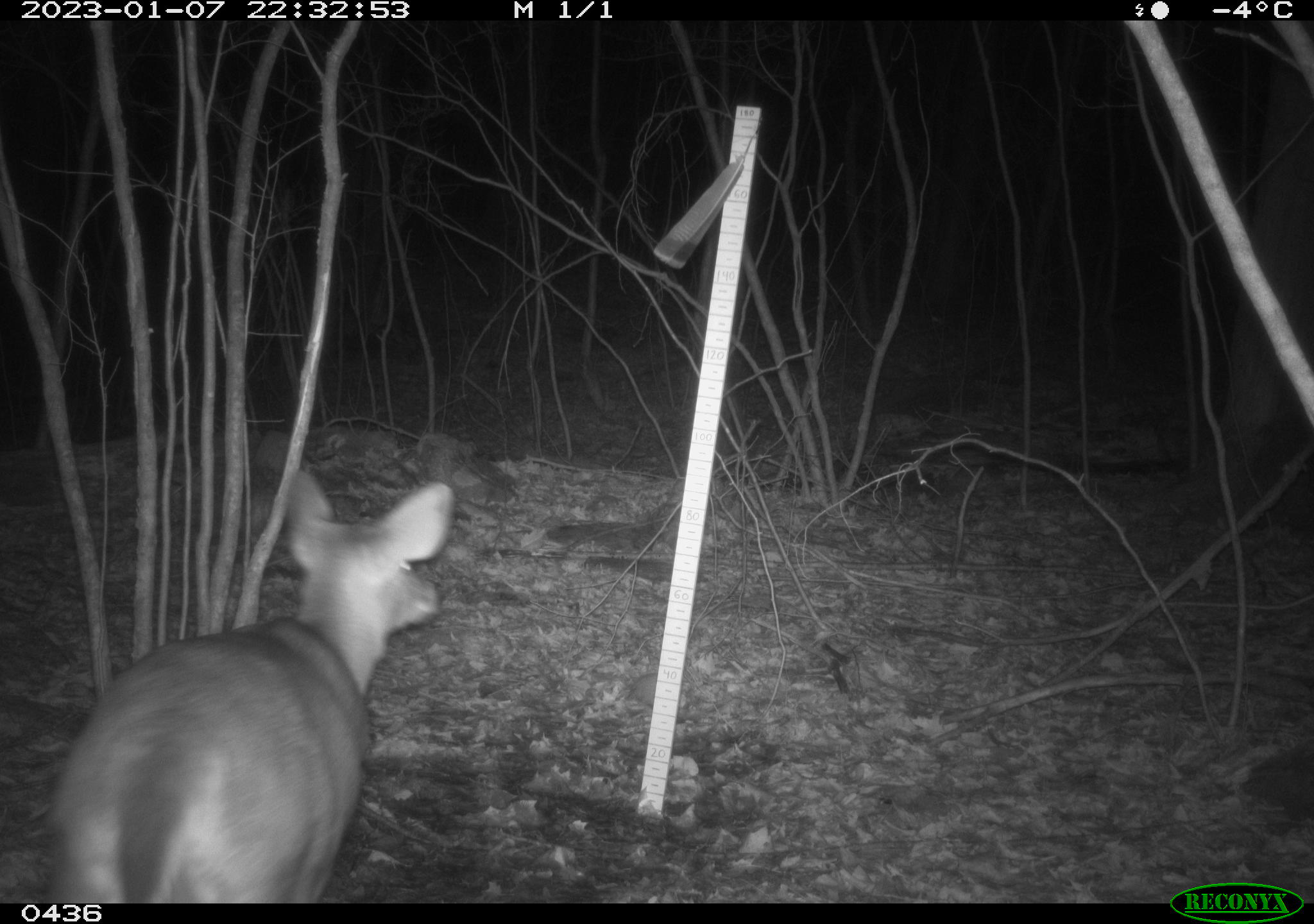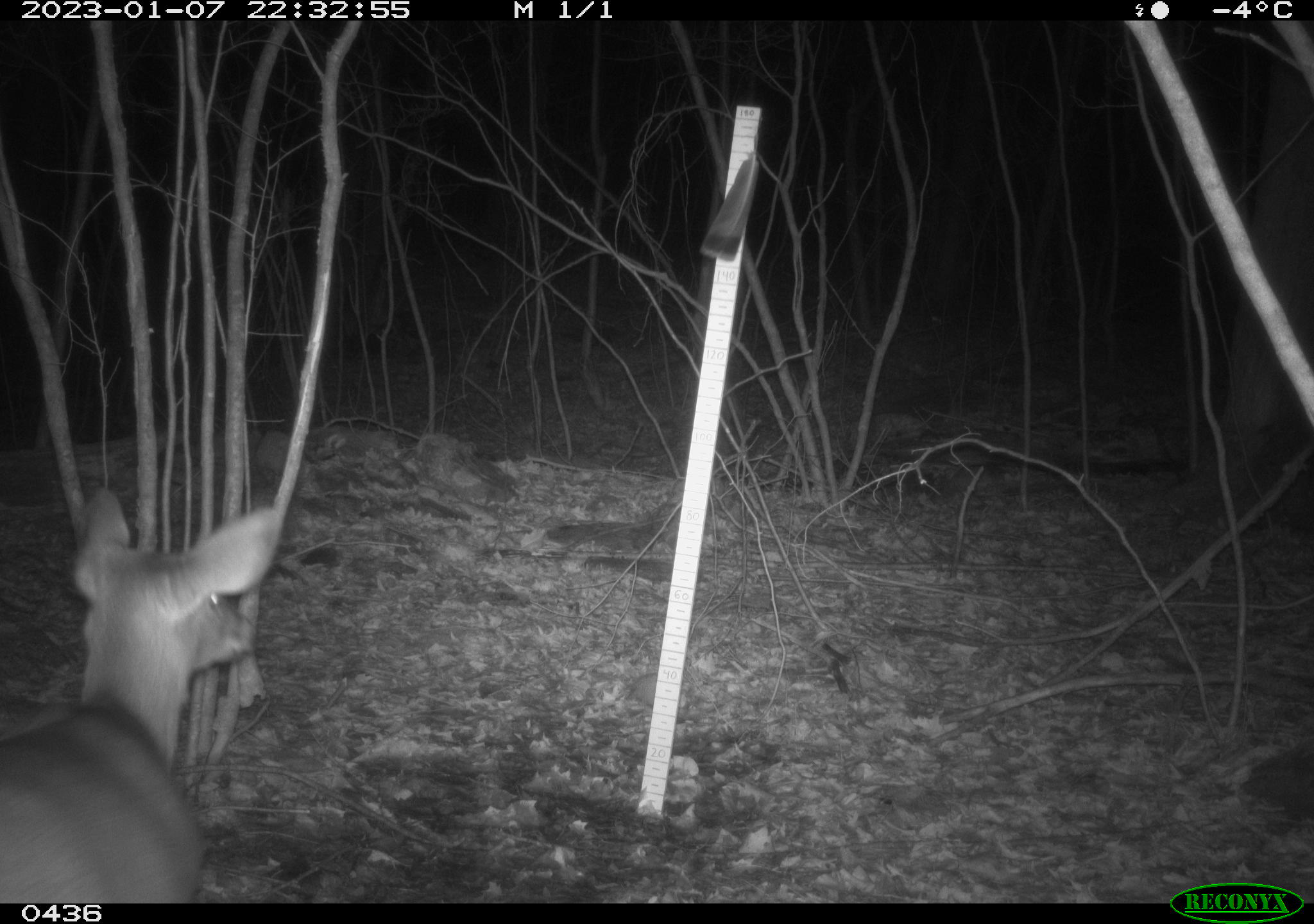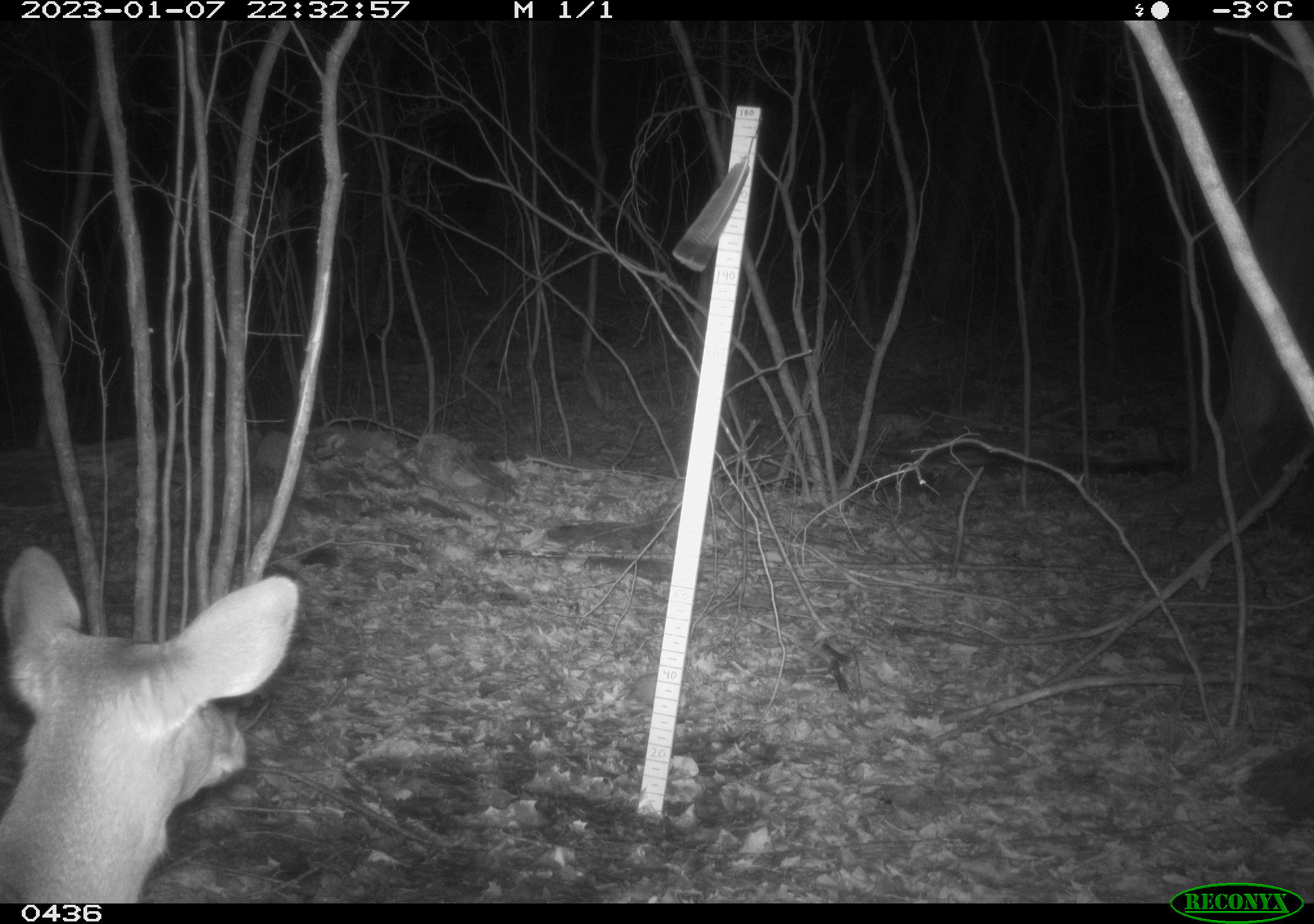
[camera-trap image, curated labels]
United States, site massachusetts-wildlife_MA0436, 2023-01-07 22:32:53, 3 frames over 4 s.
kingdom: Animalia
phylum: Chordata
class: Mammalia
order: Artiodactyla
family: Cervidae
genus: Odocoileus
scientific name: Odocoileus virginianus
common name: white-tailed deer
White-tailed deer (Odocoileus virginianus).